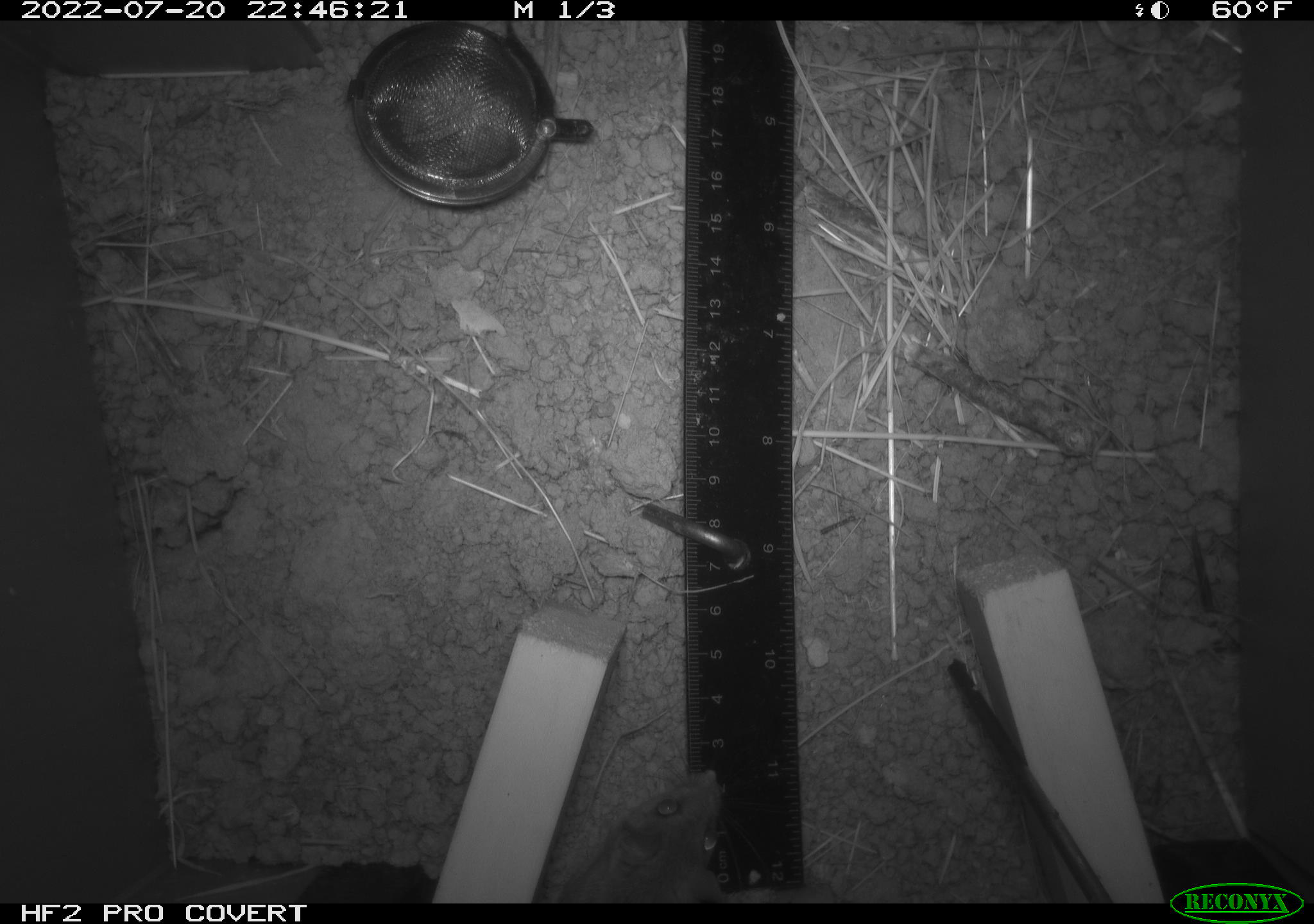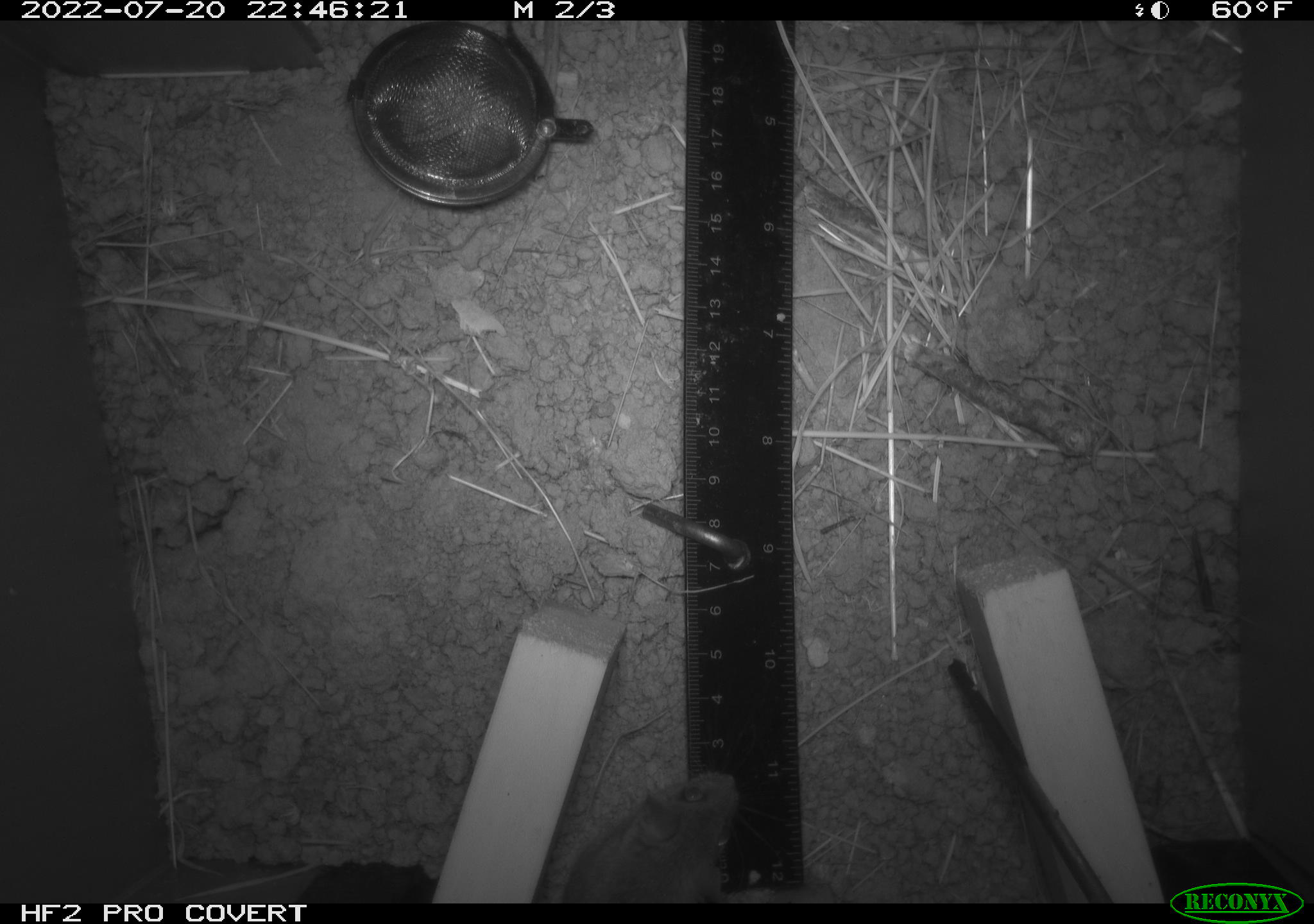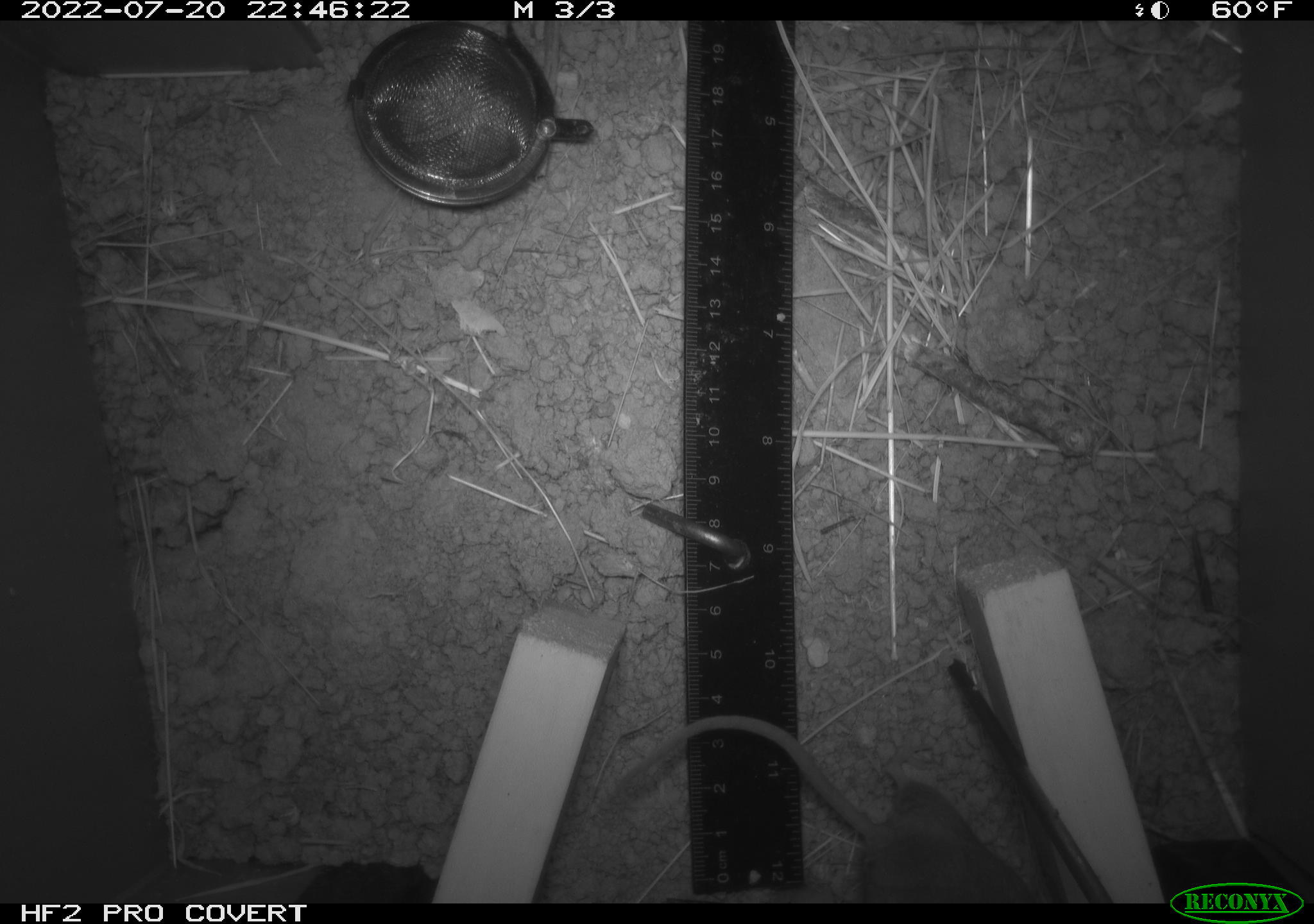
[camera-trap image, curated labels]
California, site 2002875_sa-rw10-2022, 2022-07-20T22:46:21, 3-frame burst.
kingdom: Animalia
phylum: Chordata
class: Mammalia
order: Rodentia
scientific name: Rodentia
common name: mouse species